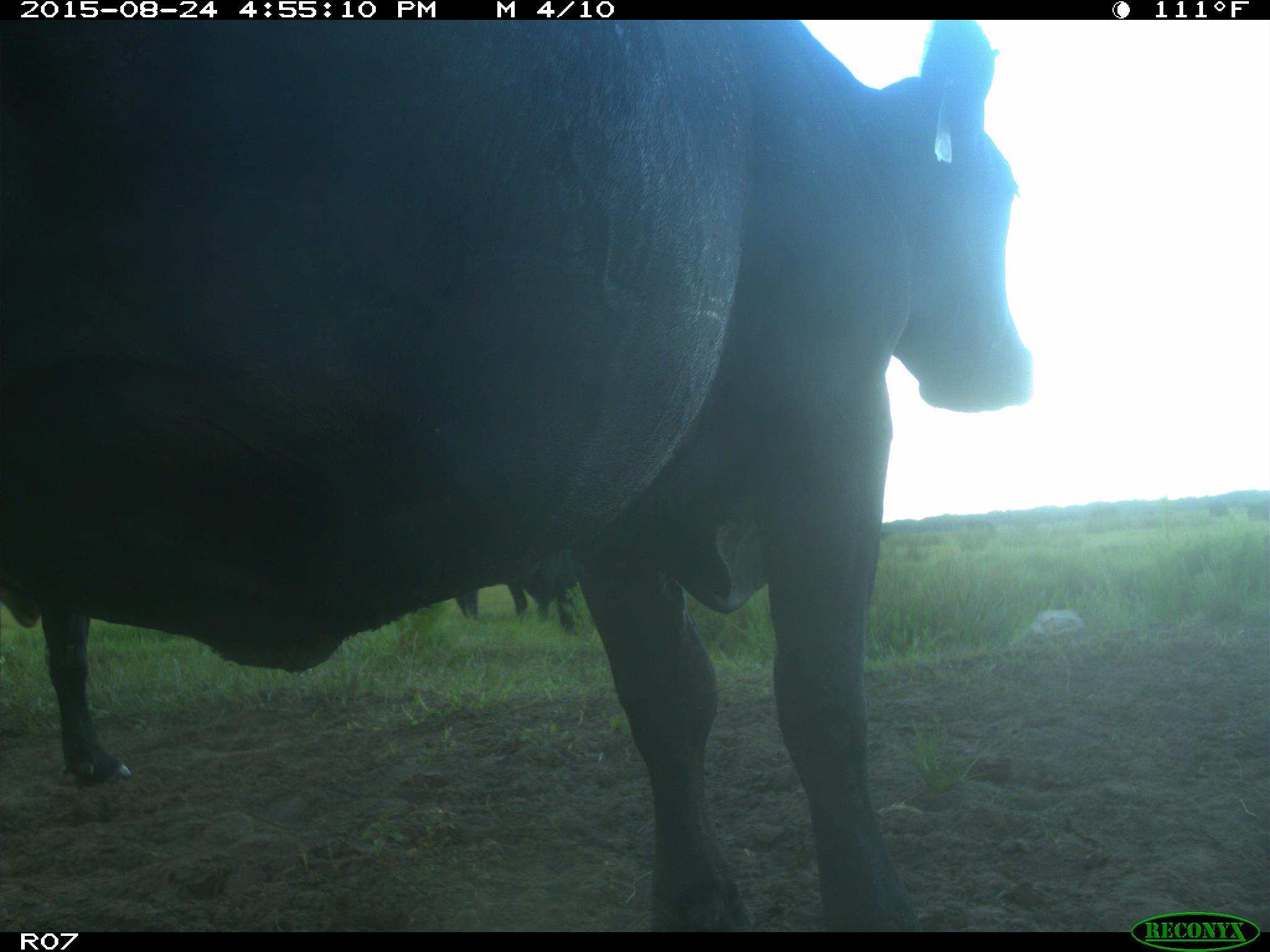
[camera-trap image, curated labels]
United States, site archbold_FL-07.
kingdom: Animalia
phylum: Chordata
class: Mammalia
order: Artiodactyla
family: Bovidae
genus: Bos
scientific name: Bos taurus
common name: domestic cow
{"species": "Bos taurus (domestic cow)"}